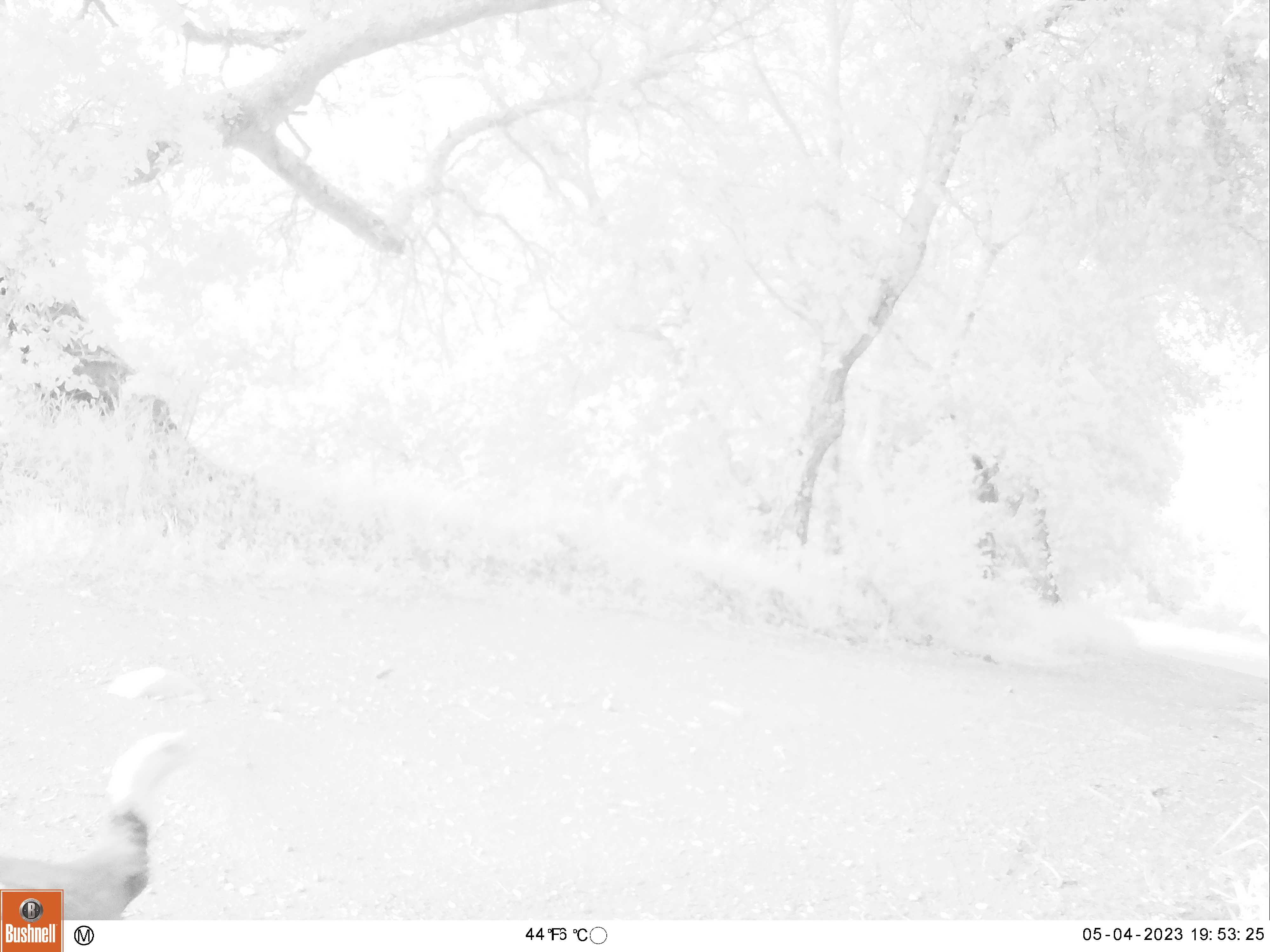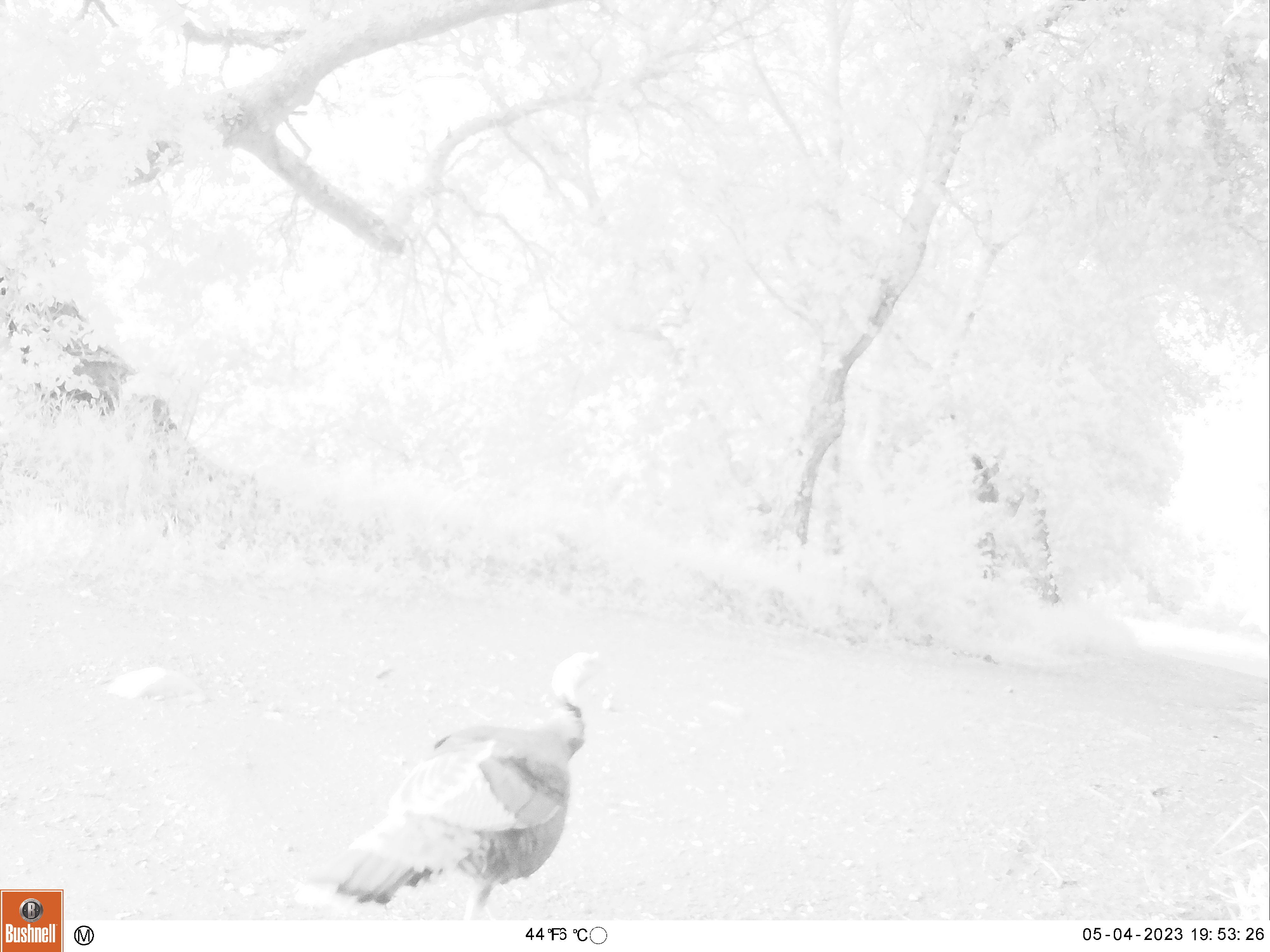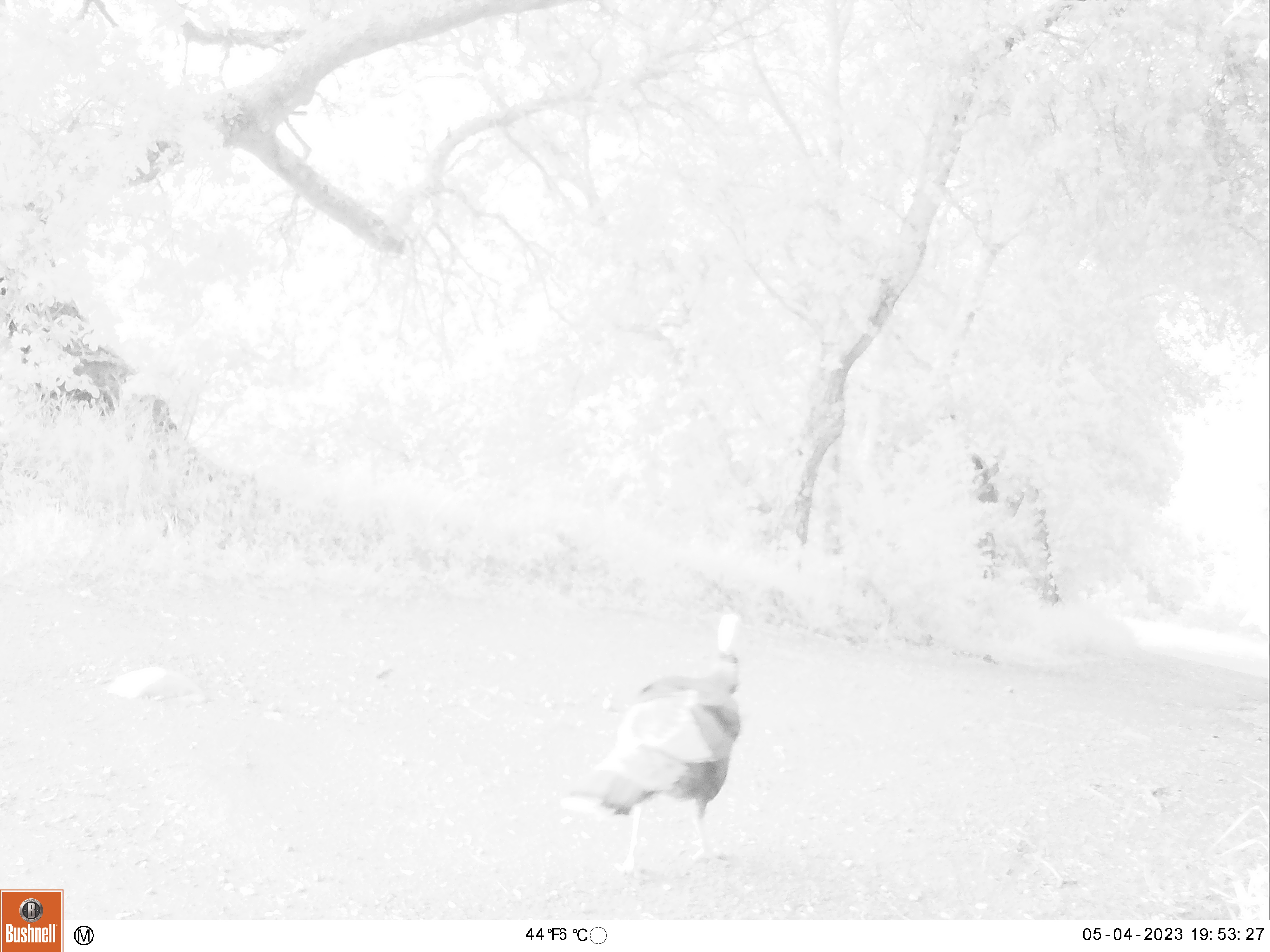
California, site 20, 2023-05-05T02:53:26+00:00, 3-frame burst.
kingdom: Animalia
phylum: Chordata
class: Aves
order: Galliformes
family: Phasianidae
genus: Meleagris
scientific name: Meleagris gallopavo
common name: turkey